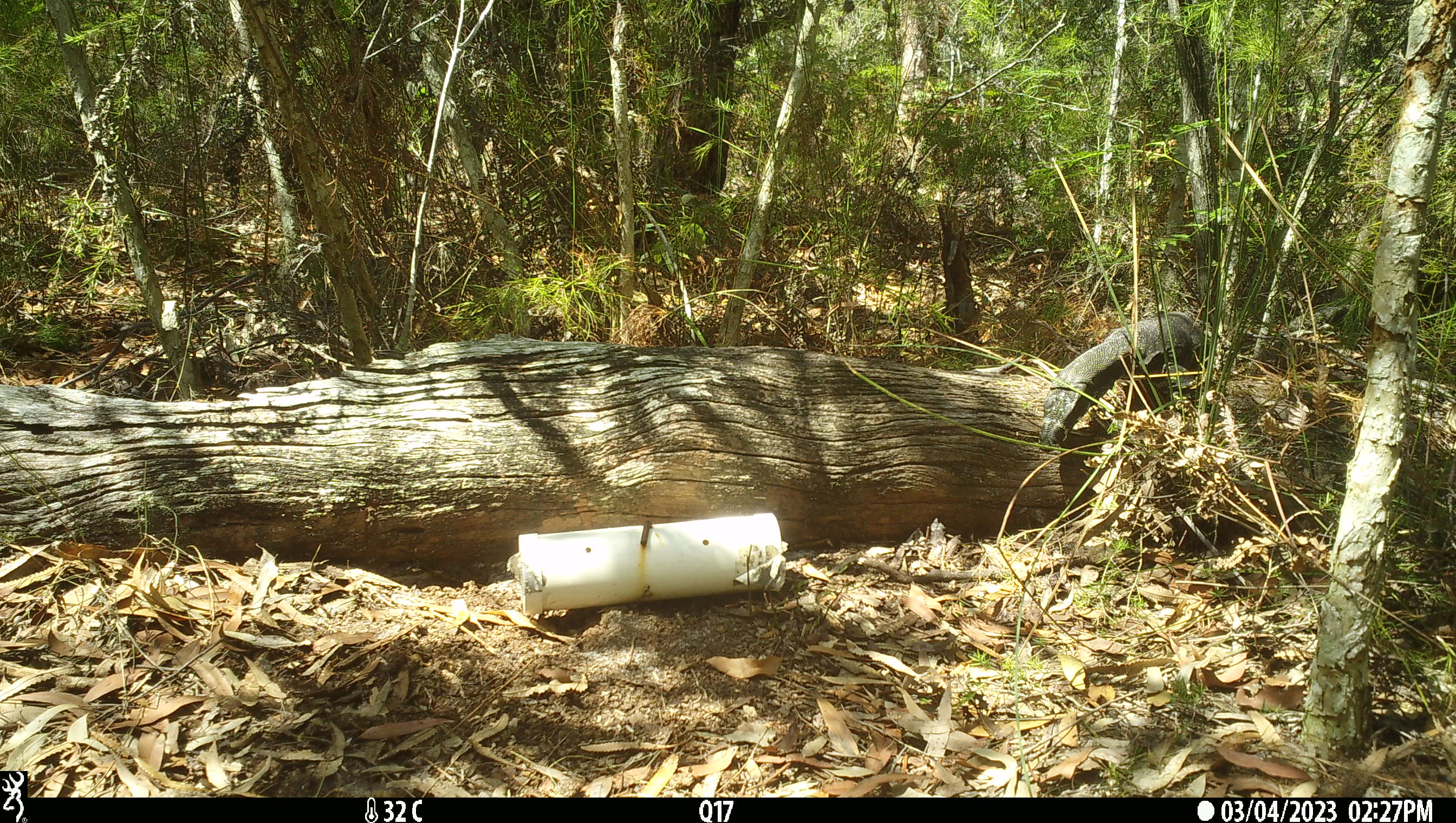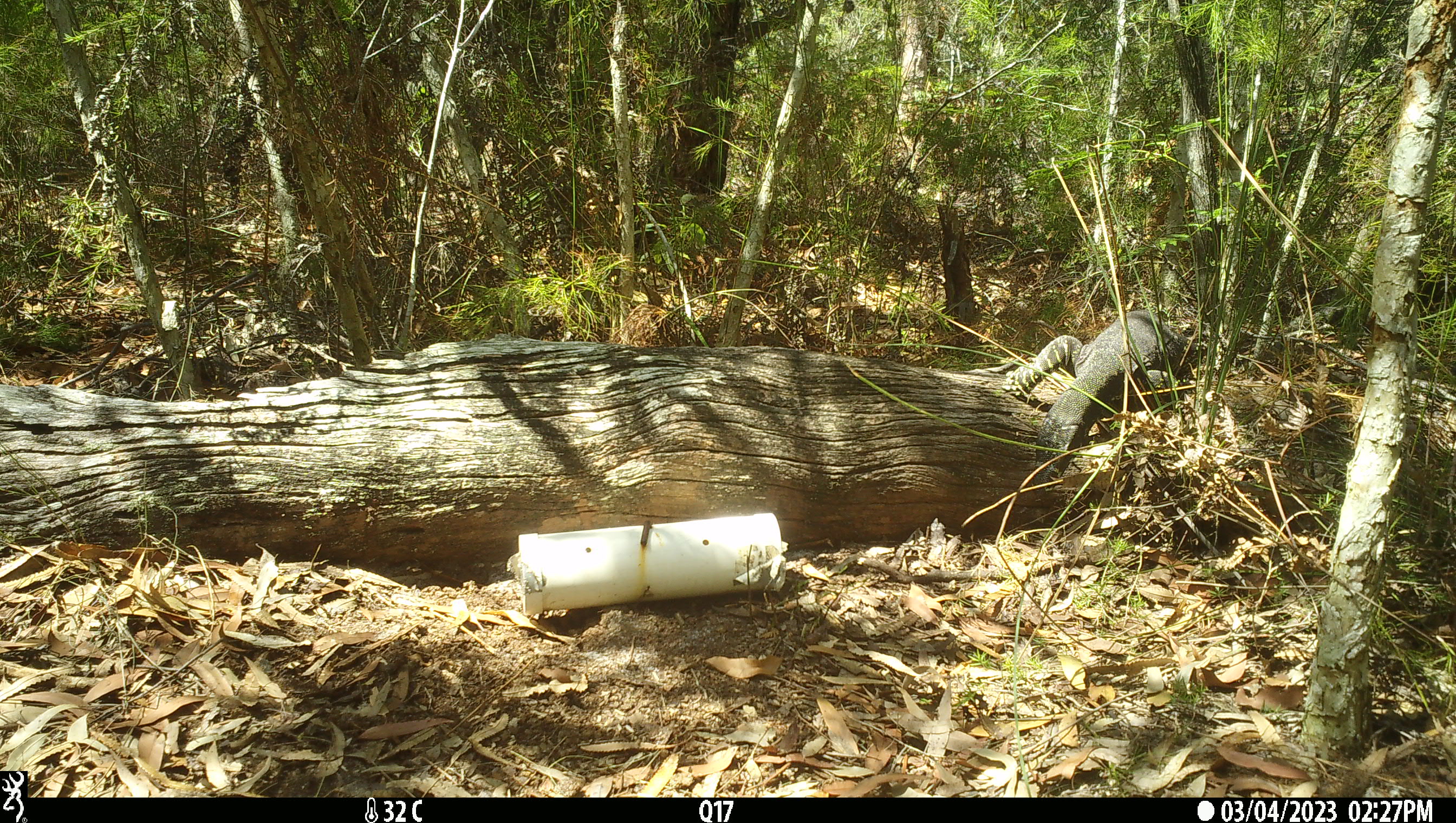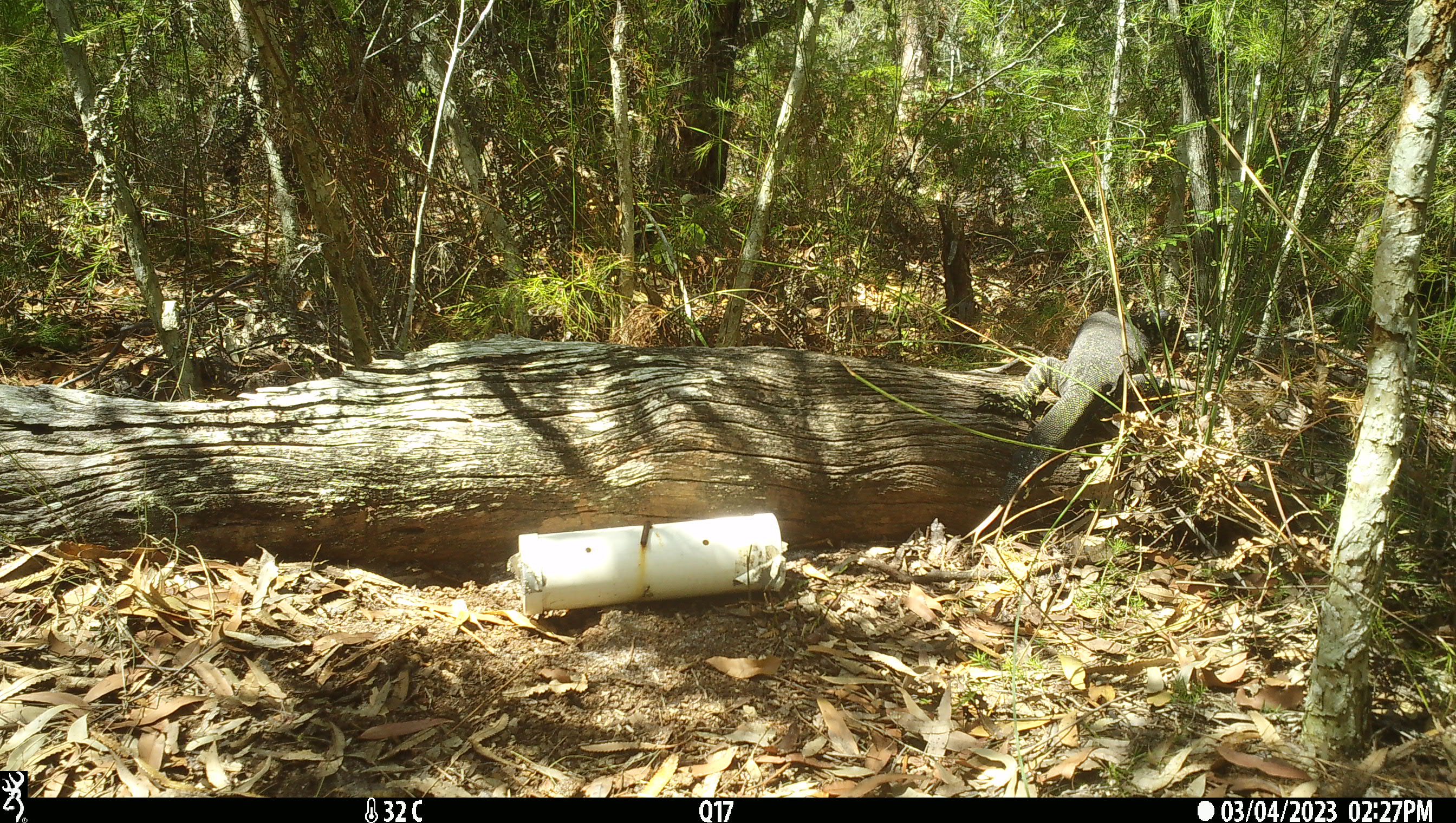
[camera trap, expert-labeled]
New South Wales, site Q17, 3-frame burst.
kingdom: Animalia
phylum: Chordata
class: Reptilia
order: Squamata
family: Varanidae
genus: Varanus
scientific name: Varanus varius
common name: lace monitor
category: goanna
Goanna (lace monitor) (Varanus varius).